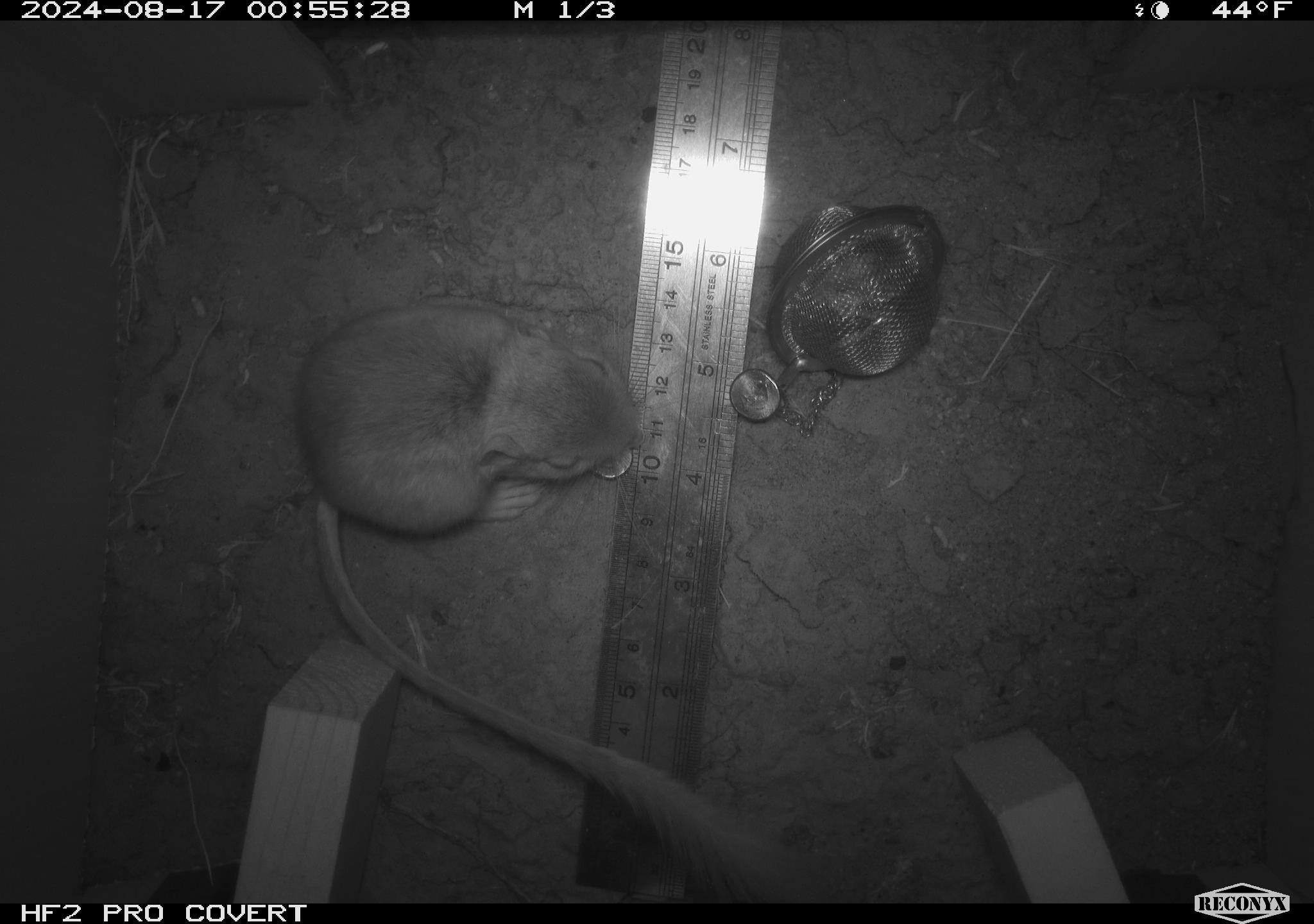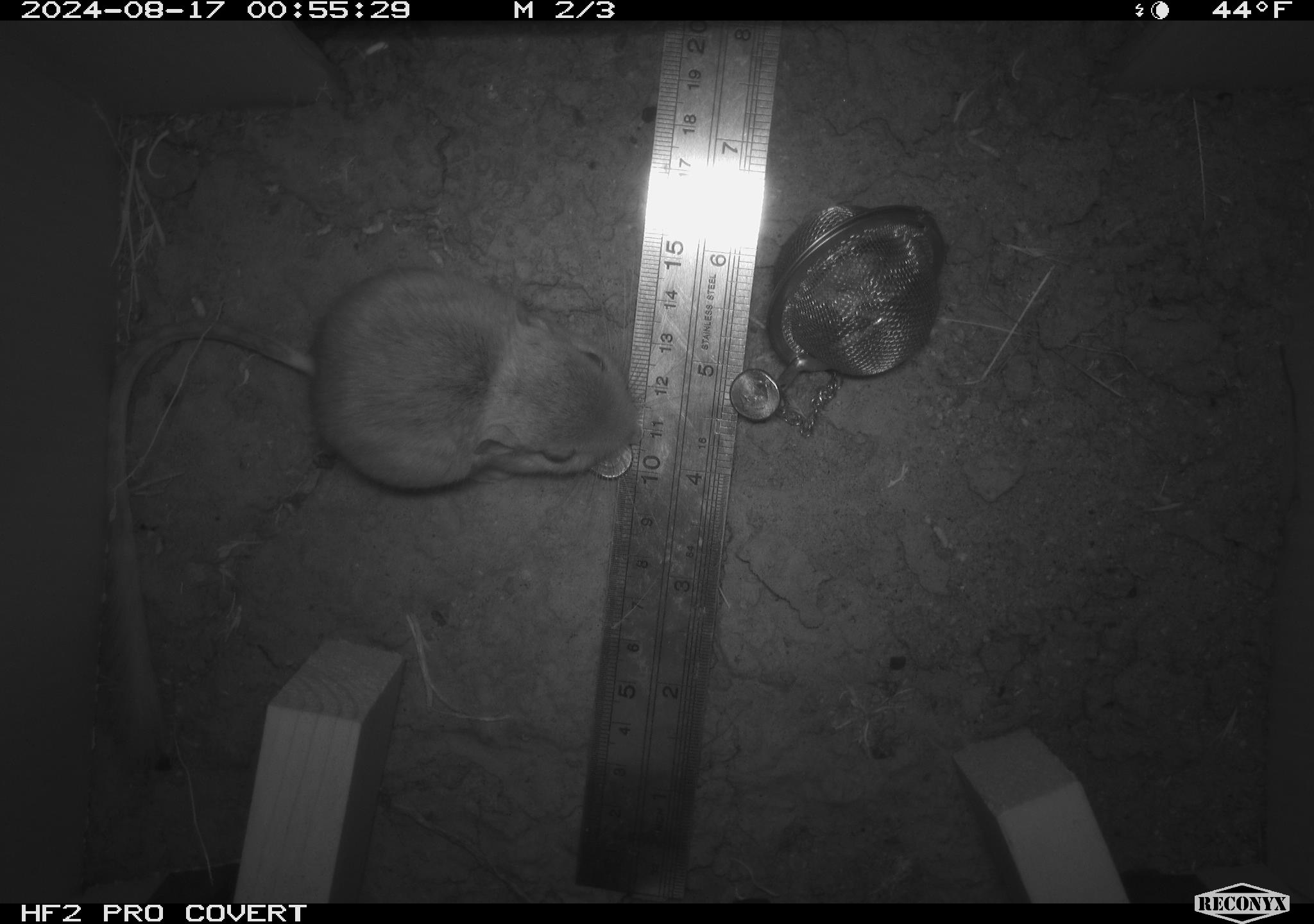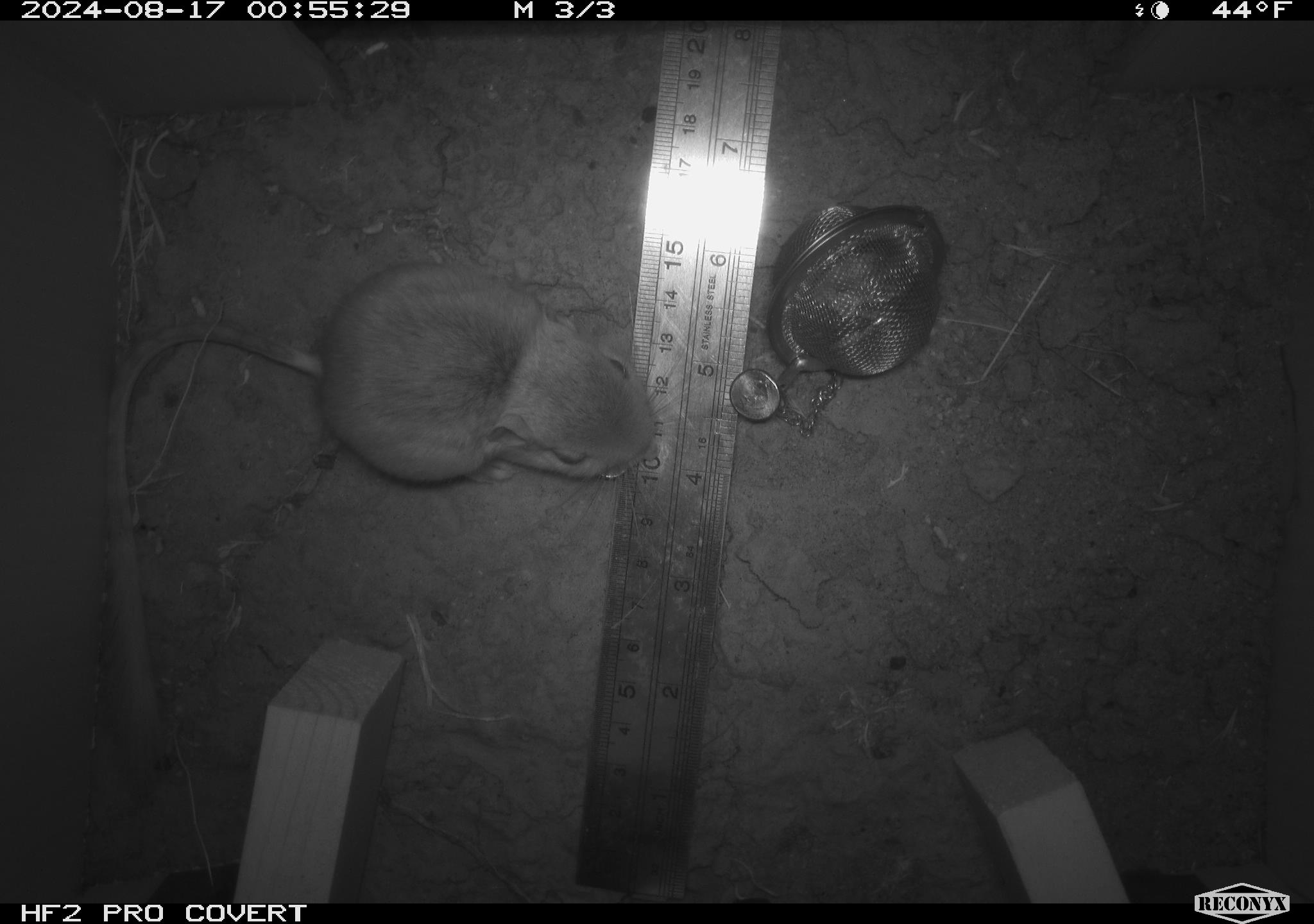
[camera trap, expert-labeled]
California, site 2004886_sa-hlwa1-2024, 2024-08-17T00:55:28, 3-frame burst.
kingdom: Animalia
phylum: Chordata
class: Mammalia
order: Rodentia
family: Heteromyidae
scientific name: Heteromyidae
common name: kangaroo rats and pocket mice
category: heteromyidae family